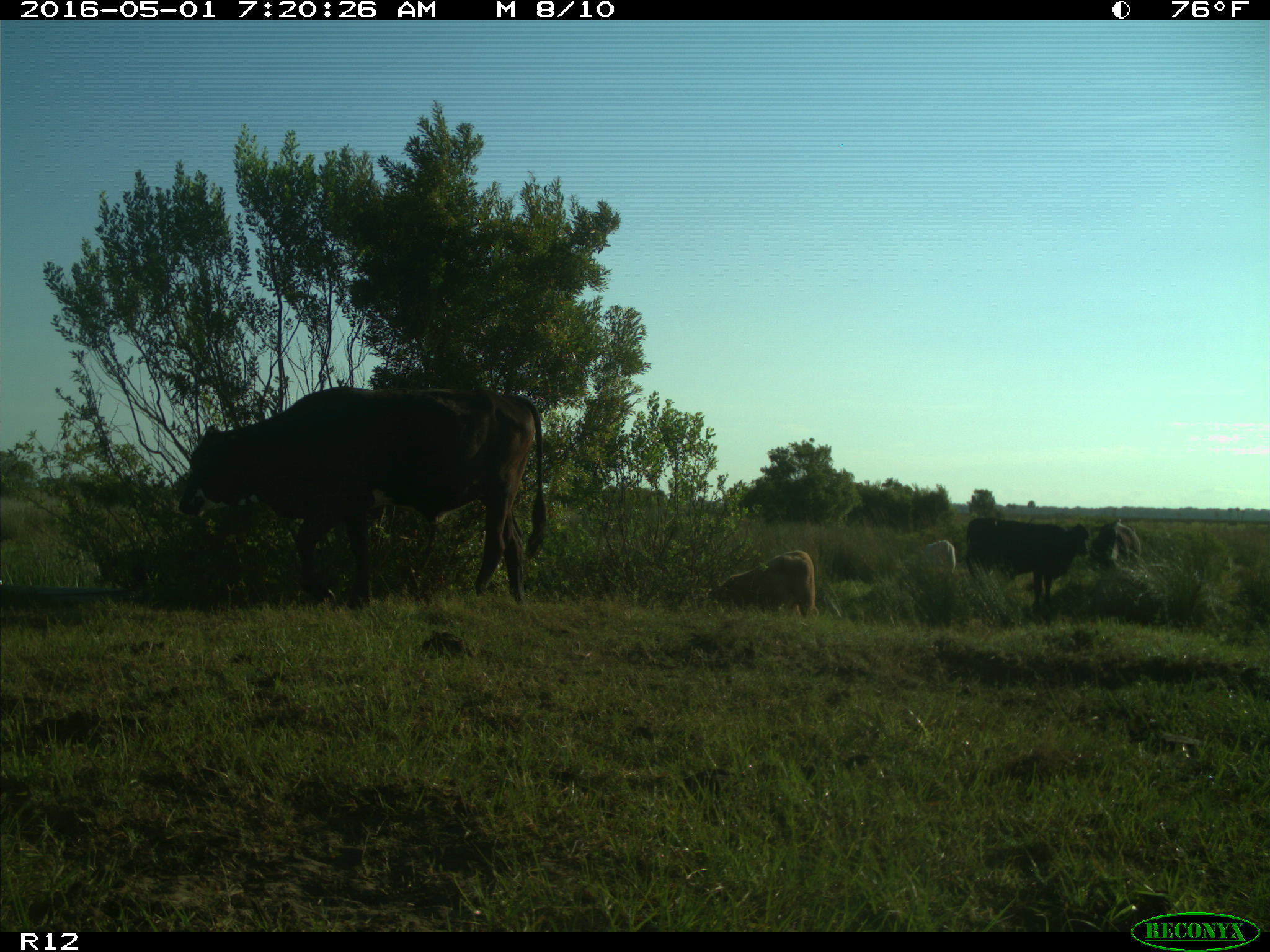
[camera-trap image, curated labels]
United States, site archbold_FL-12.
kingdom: Animalia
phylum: Chordata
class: Mammalia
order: Artiodactyla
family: Bovidae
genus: Bos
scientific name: Bos taurus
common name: domestic cow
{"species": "Bos taurus (domestic cow)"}